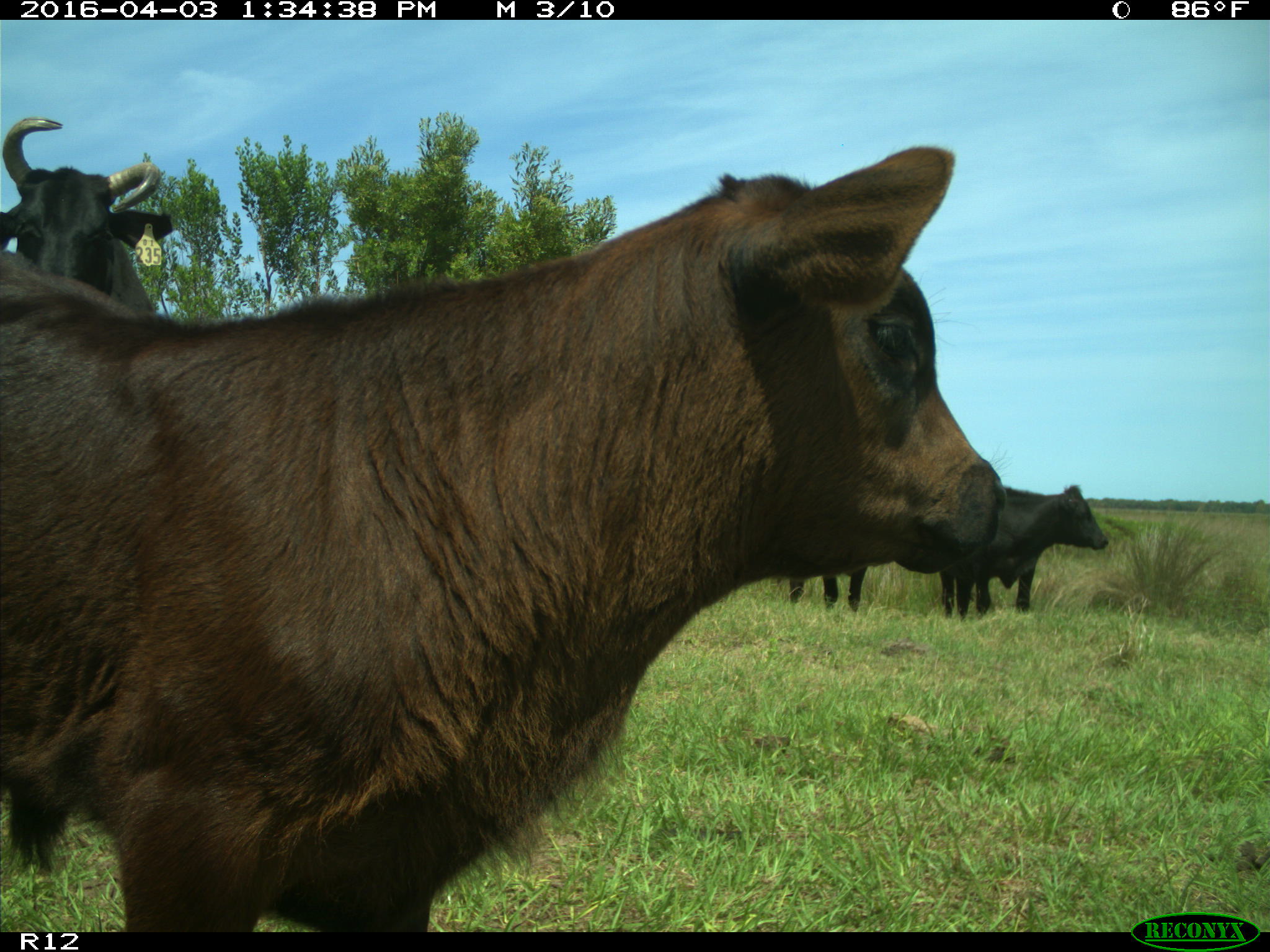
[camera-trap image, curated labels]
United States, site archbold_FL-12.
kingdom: Animalia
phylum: Chordata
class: Mammalia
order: Artiodactyla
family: Bovidae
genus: Bos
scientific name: Bos taurus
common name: domestic cow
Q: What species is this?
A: Bos taurus (domestic cow).